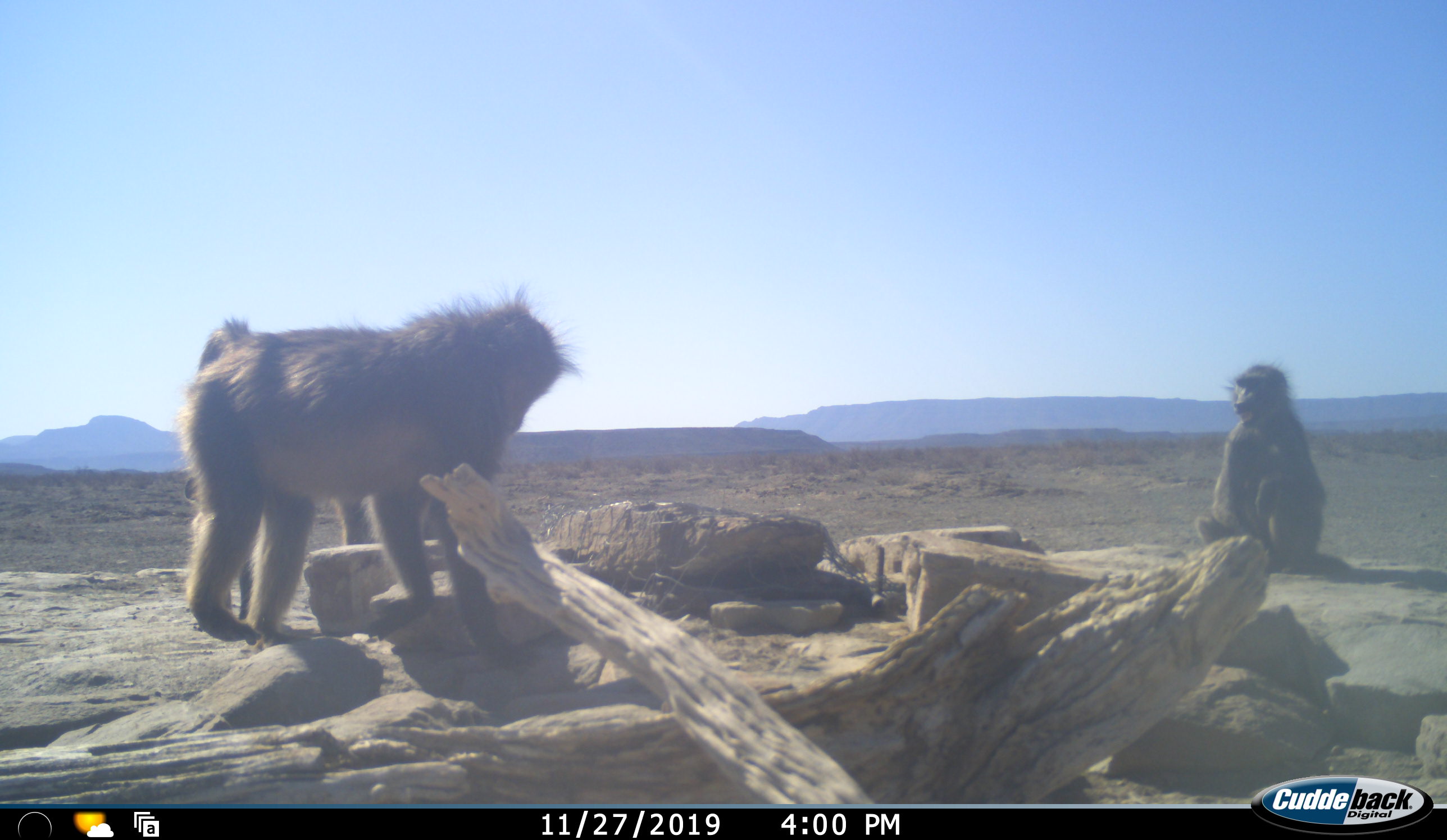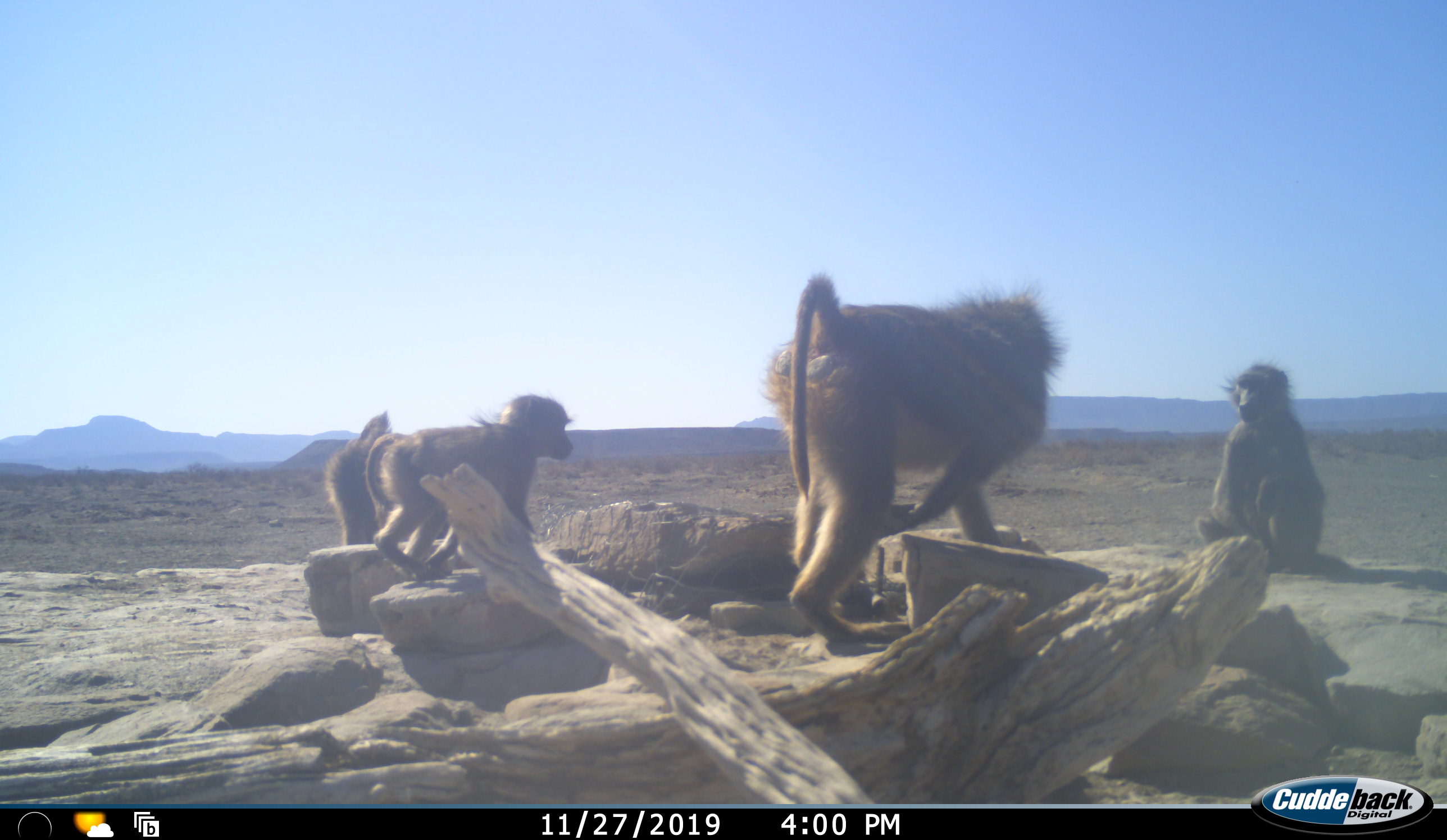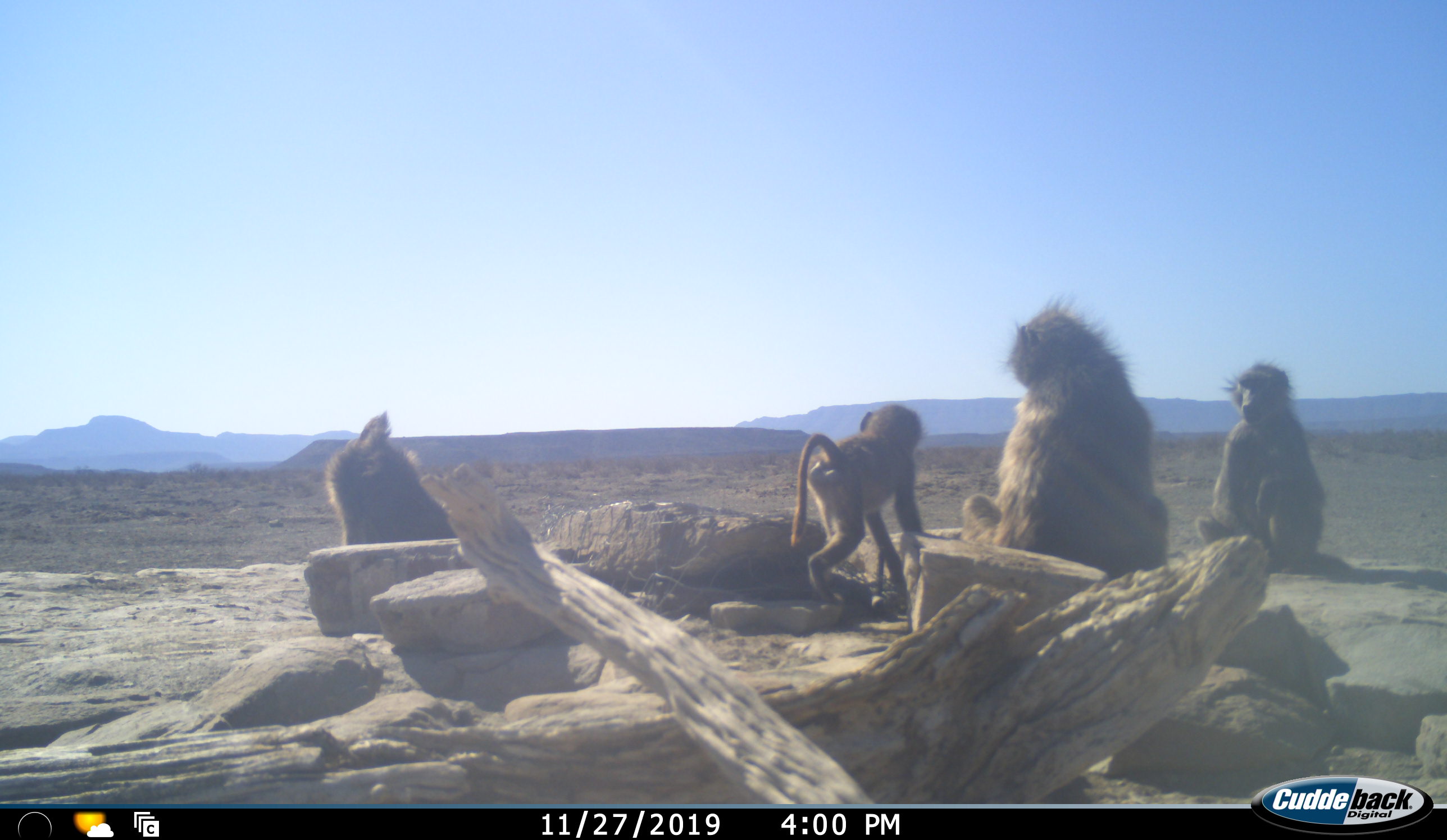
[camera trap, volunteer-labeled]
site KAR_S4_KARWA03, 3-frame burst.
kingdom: Animalia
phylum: Chordata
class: Mammalia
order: Primates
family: Cercopithecidae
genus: Papio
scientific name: Papio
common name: baboon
Baboon (Papio), count 4. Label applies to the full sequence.